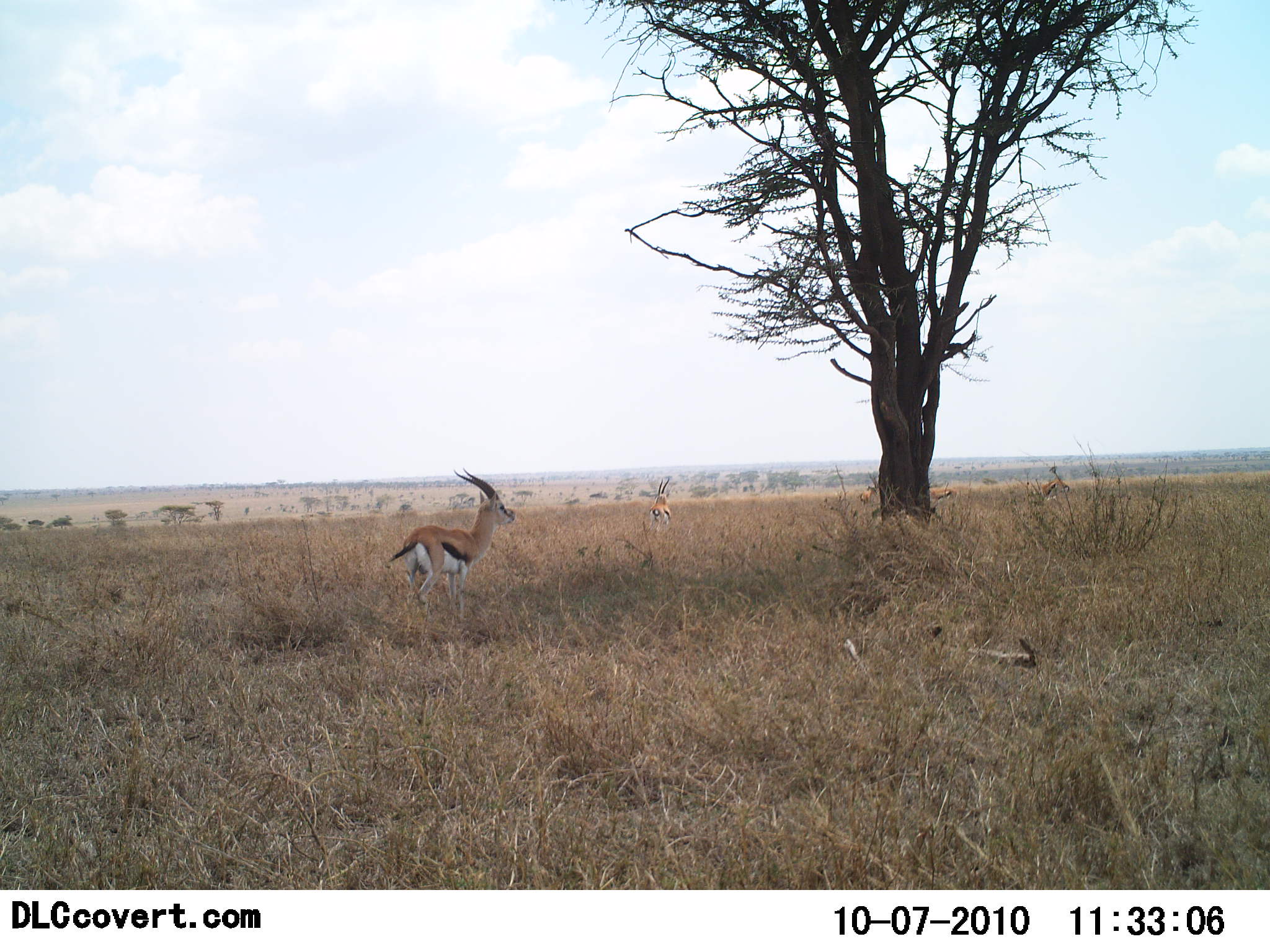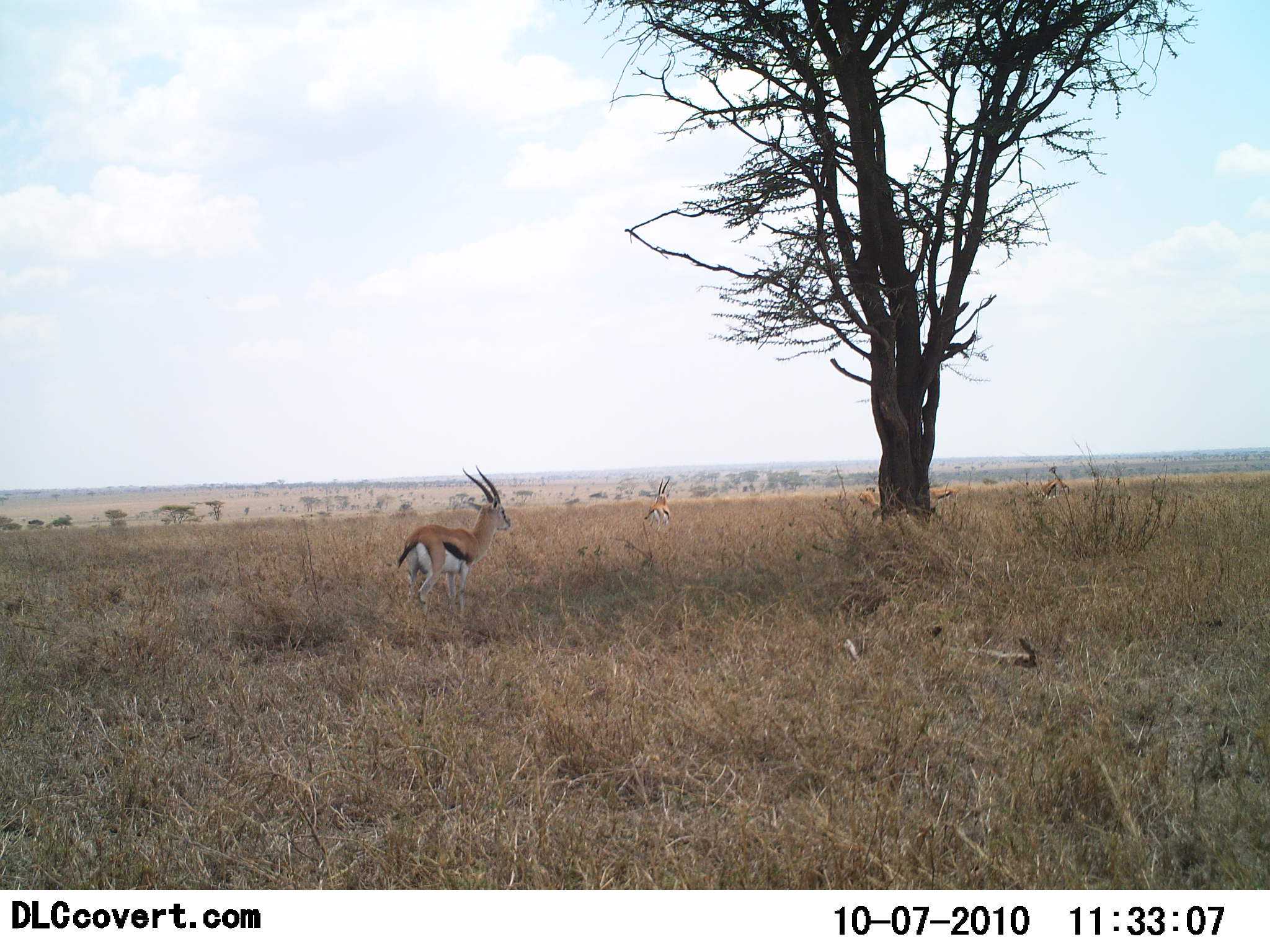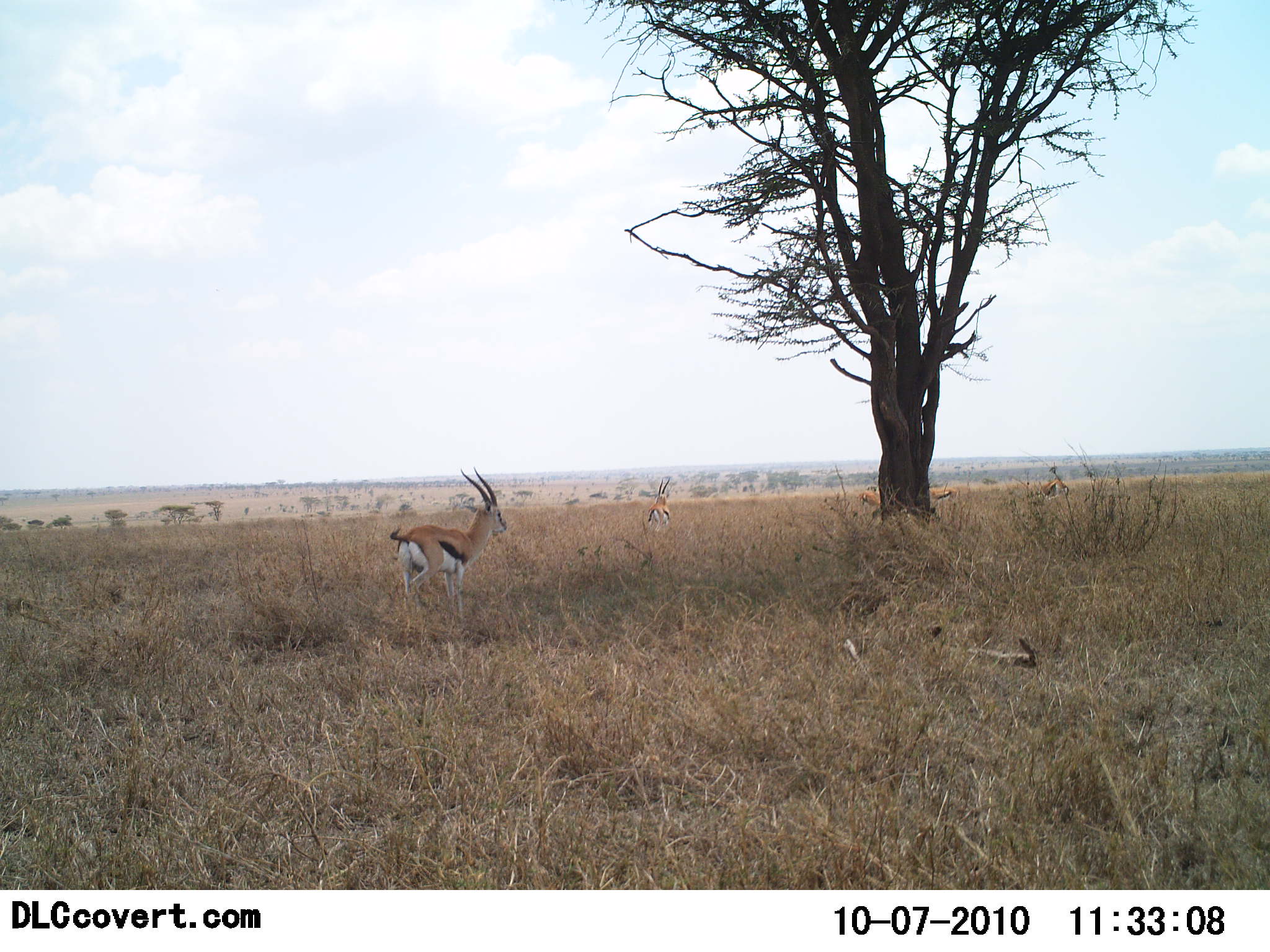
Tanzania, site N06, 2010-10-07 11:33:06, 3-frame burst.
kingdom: Animalia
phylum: Chordata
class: Mammalia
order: Artiodactyla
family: Bovidae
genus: Eudorcas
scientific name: Eudorcas thomsonii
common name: thomson's gazelle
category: gazellethomsons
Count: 3.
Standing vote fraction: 85%.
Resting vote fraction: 8%.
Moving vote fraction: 8%.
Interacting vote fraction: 0%.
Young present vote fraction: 0%.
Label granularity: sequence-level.